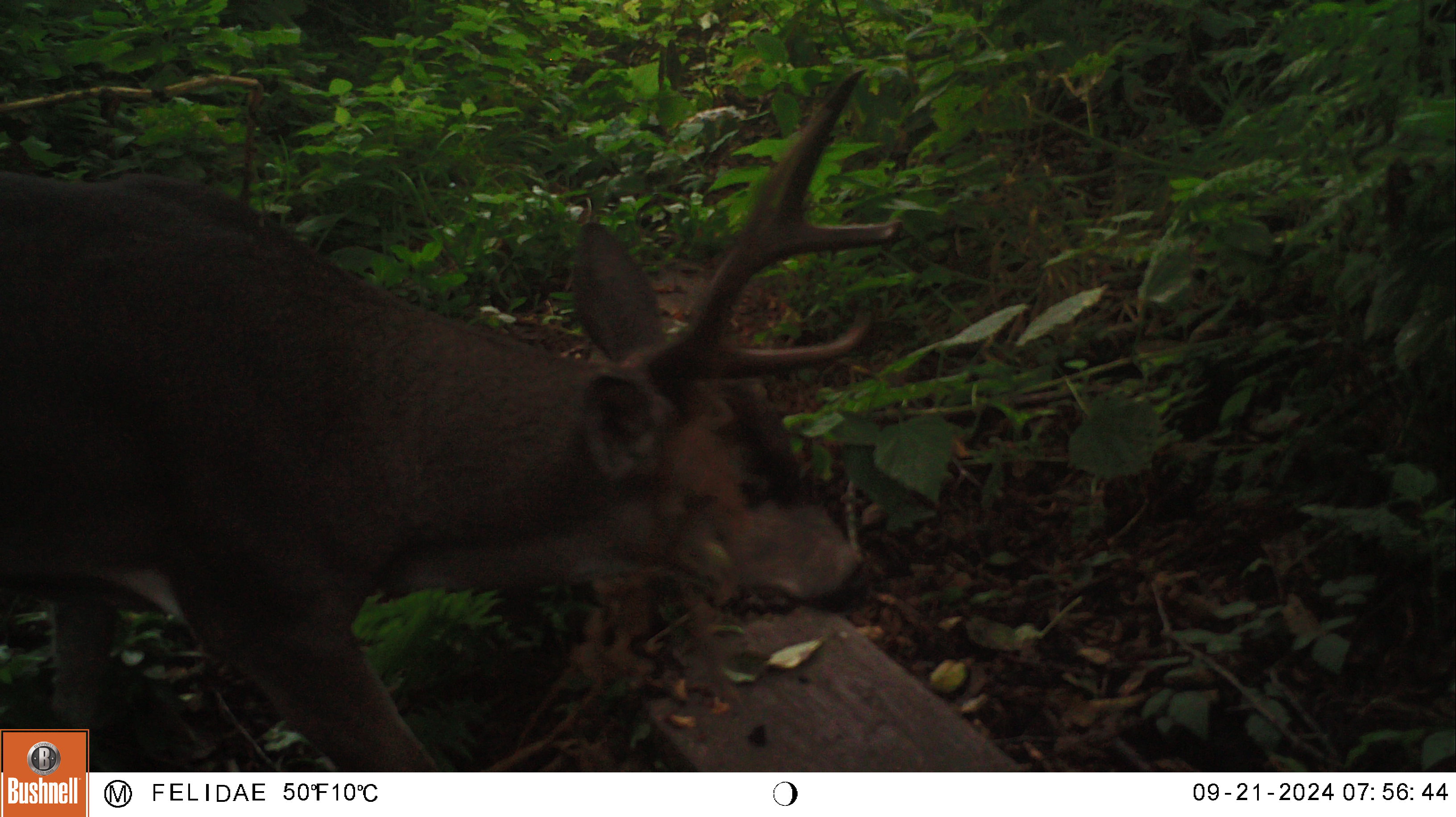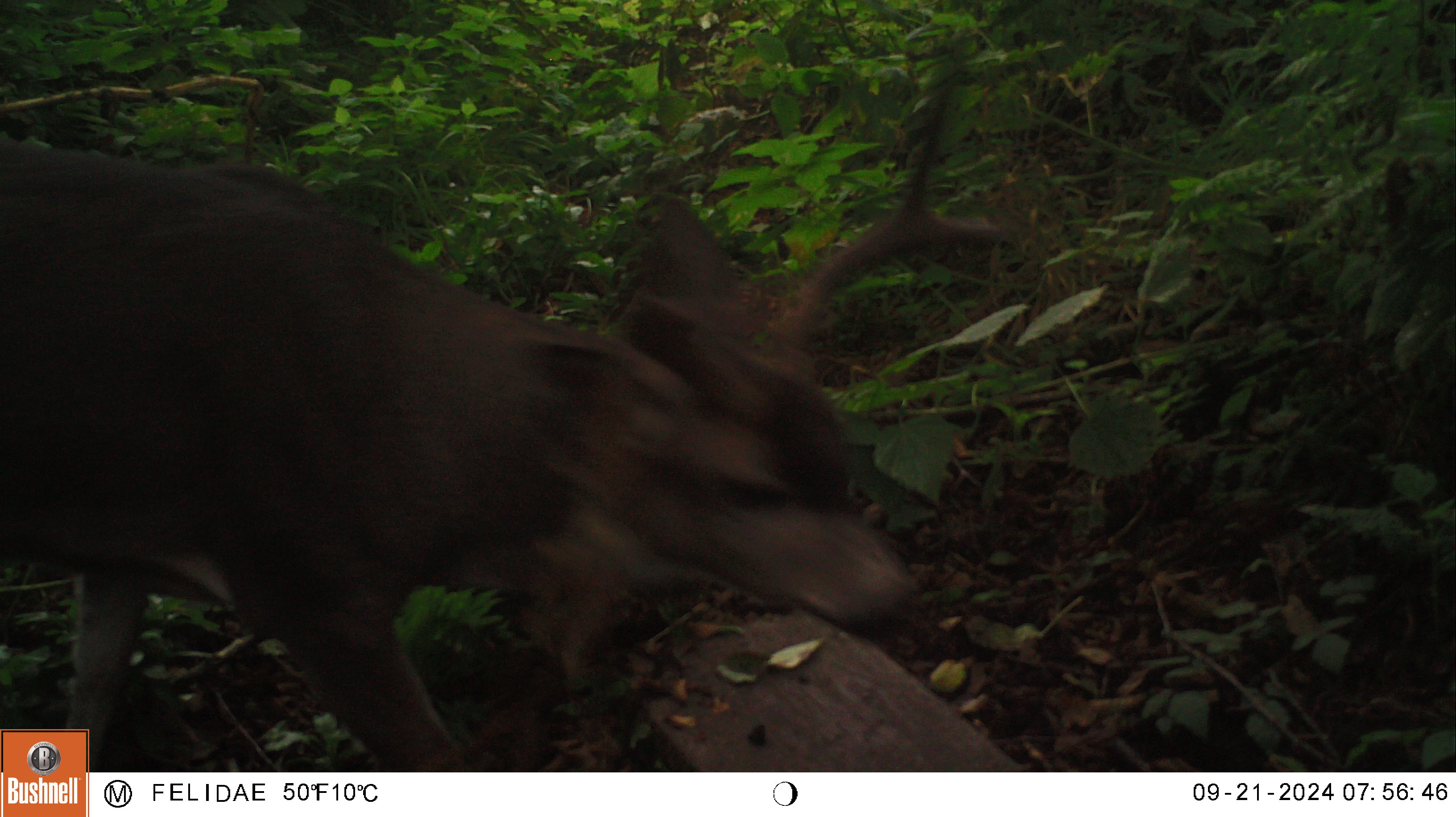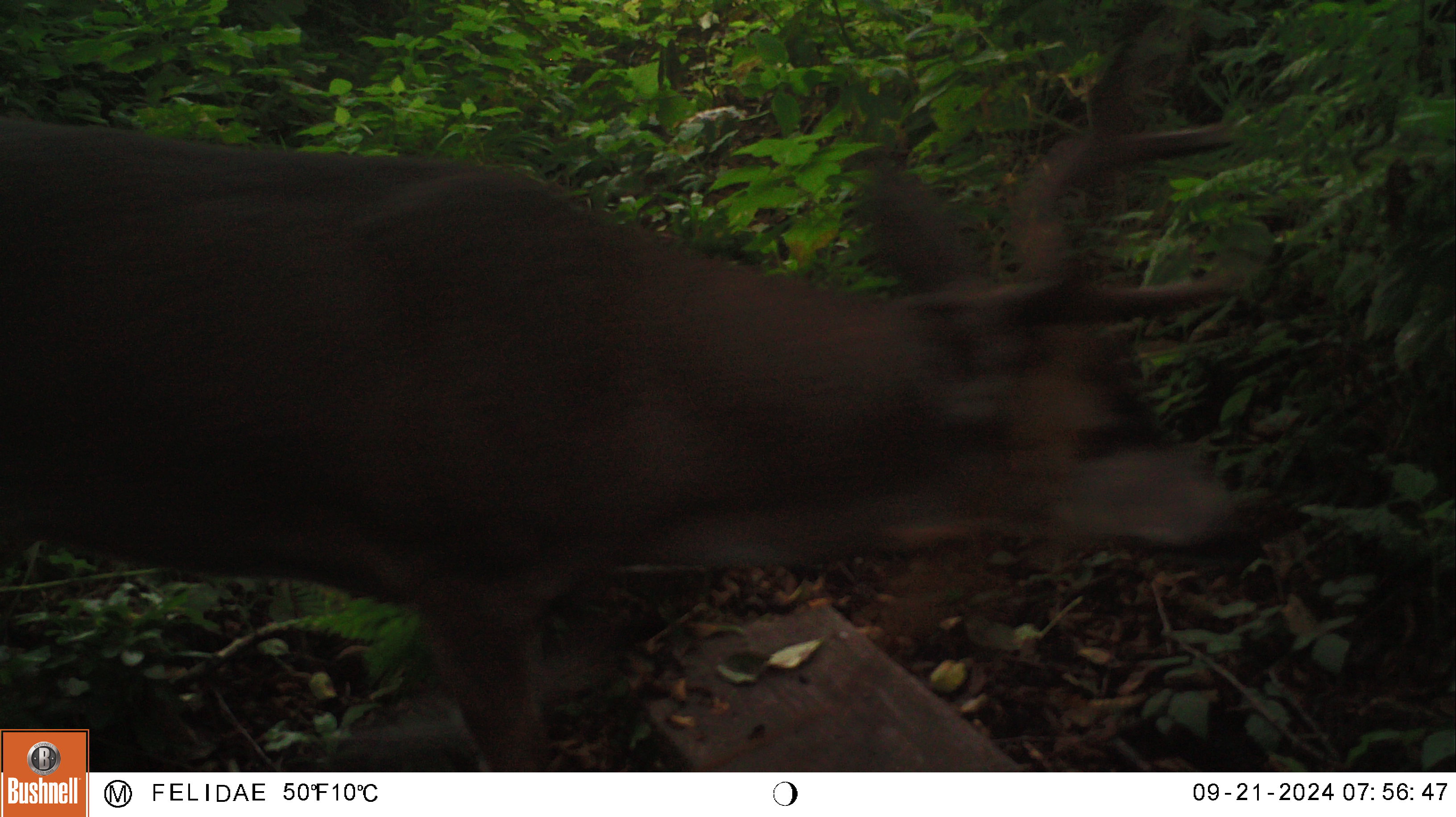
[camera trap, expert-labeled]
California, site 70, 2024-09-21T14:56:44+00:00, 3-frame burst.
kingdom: Animalia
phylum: Chordata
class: Mammalia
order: Artiodactyla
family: Cervidae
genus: Odocoileus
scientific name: Odocoileus hemionus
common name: mule deer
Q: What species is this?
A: Mule deer (Odocoileus hemionus).